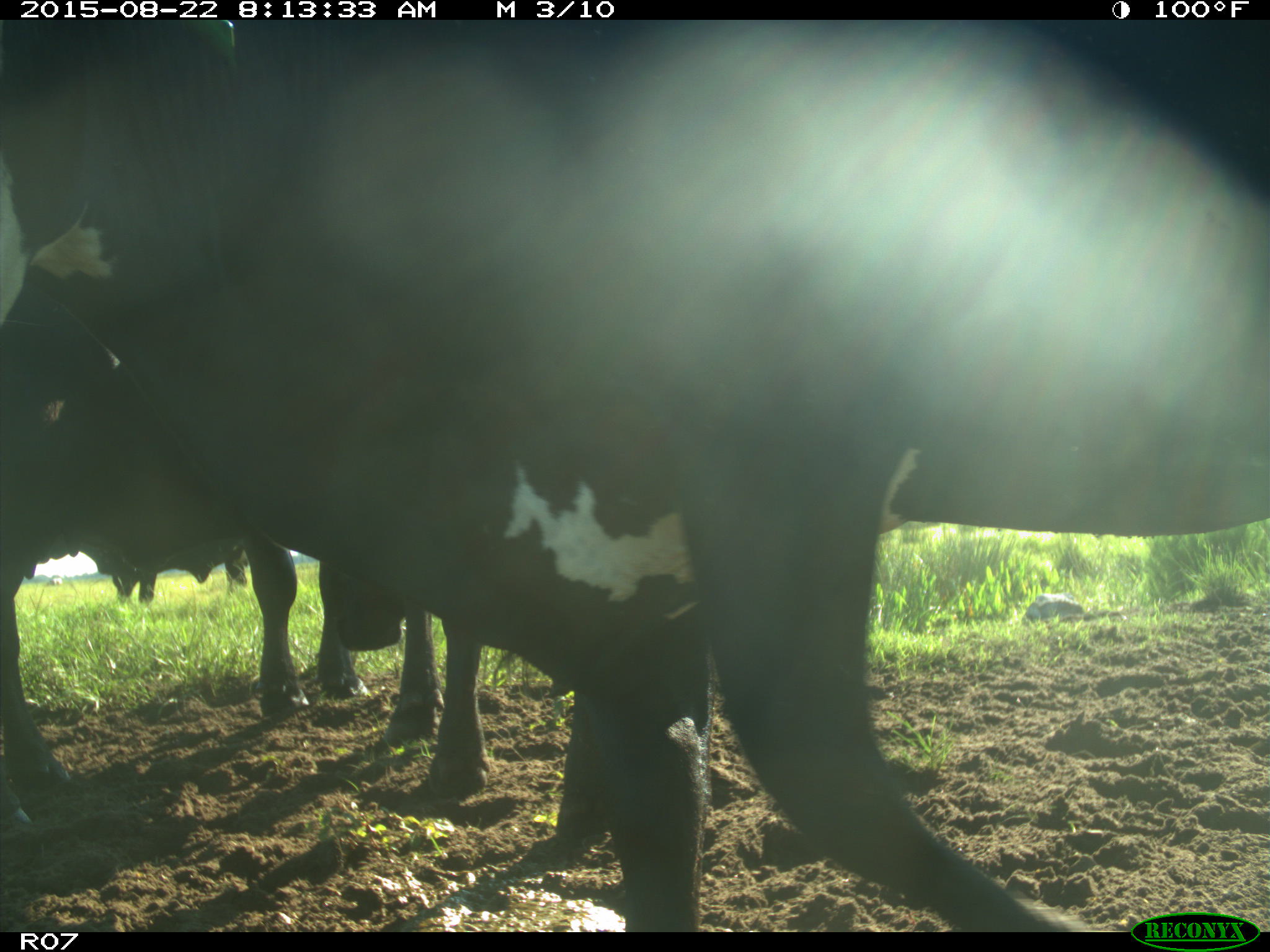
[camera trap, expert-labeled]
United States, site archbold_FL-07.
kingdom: Animalia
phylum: Chordata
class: Mammalia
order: Artiodactyla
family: Bovidae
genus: Bos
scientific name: Bos taurus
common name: domestic cow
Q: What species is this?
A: Bos taurus (domestic cow).